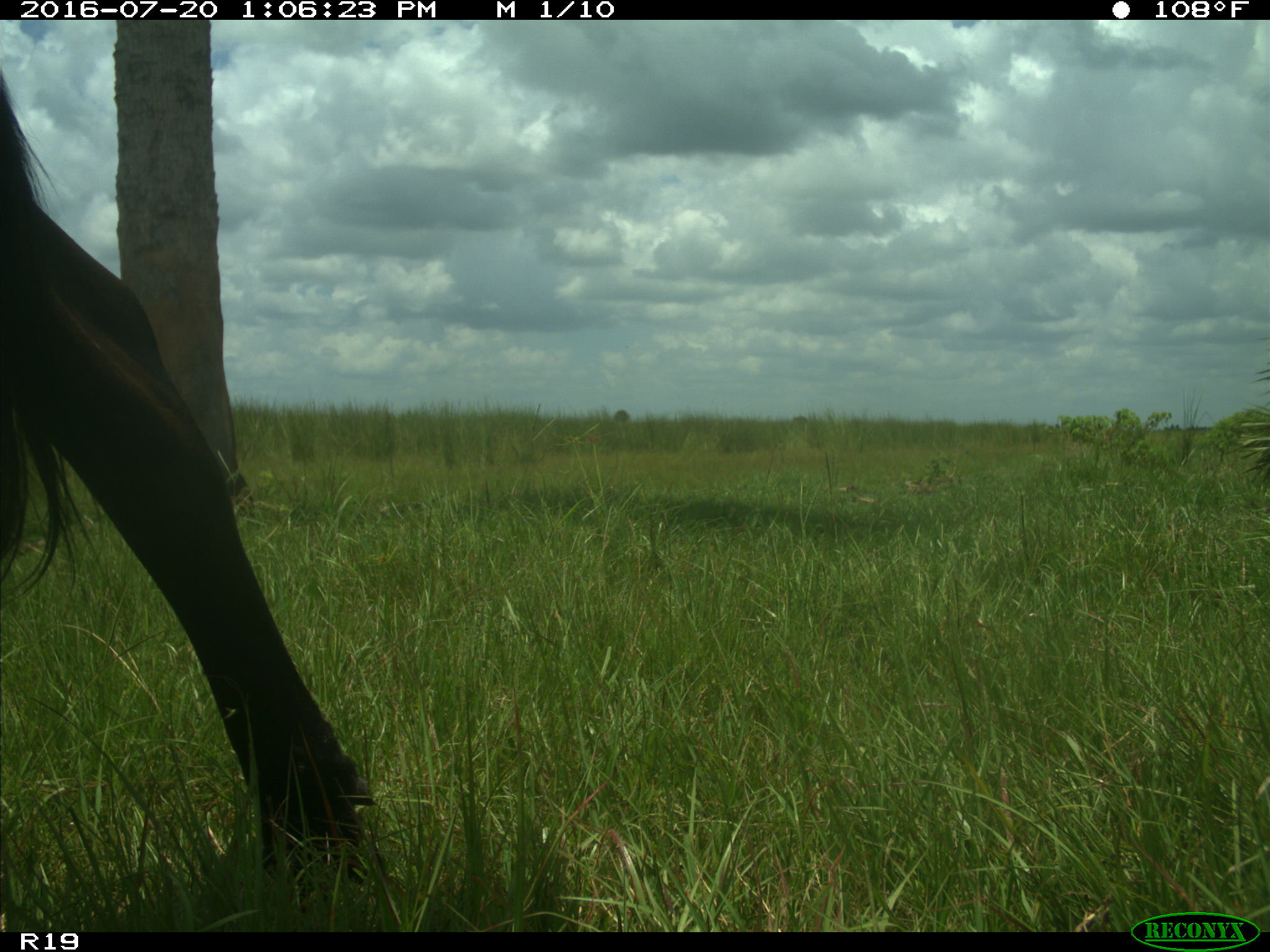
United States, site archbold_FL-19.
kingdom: Animalia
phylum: Chordata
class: Mammalia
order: Artiodactyla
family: Bovidae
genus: Bos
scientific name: Bos taurus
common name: domestic cow